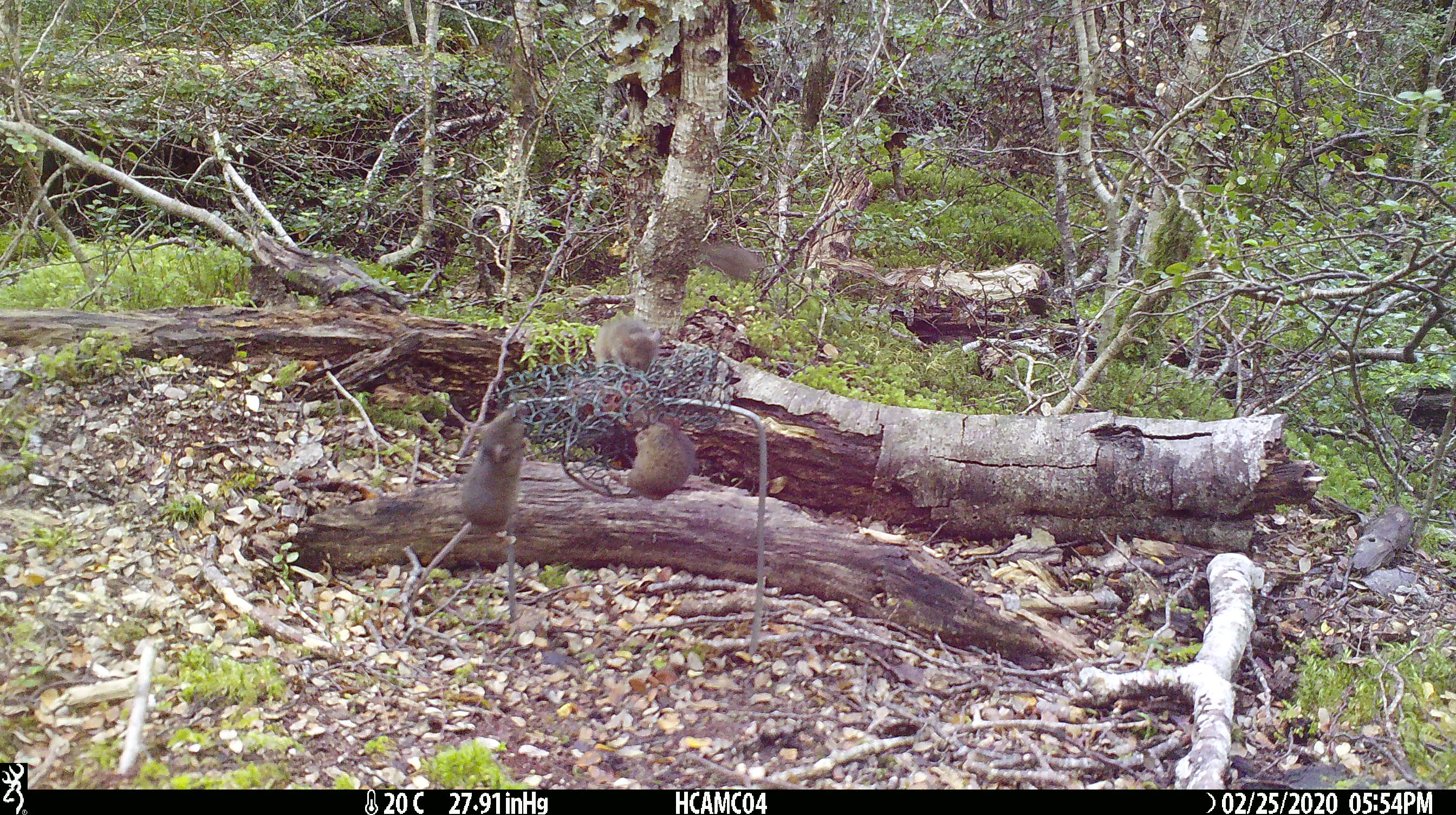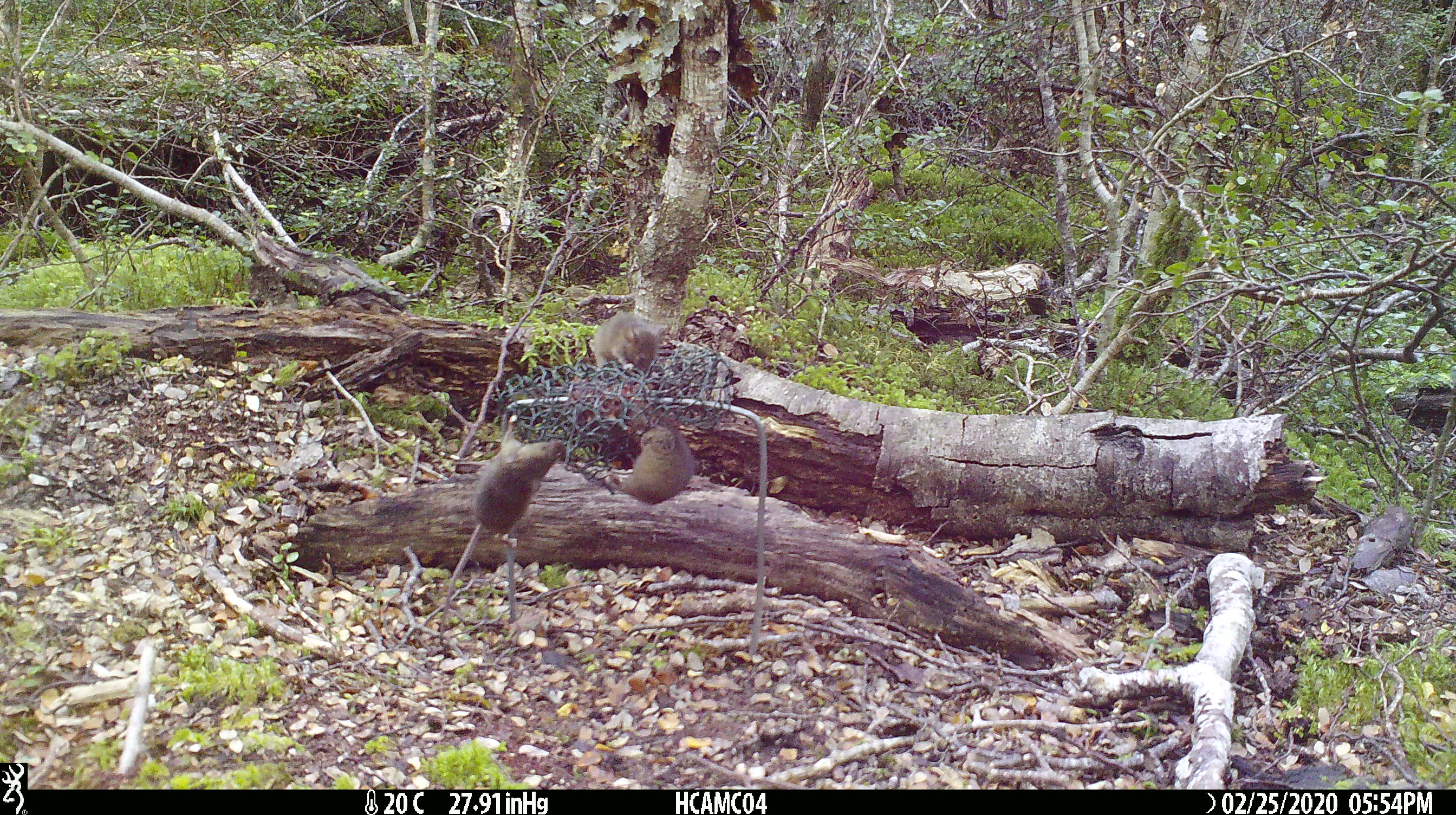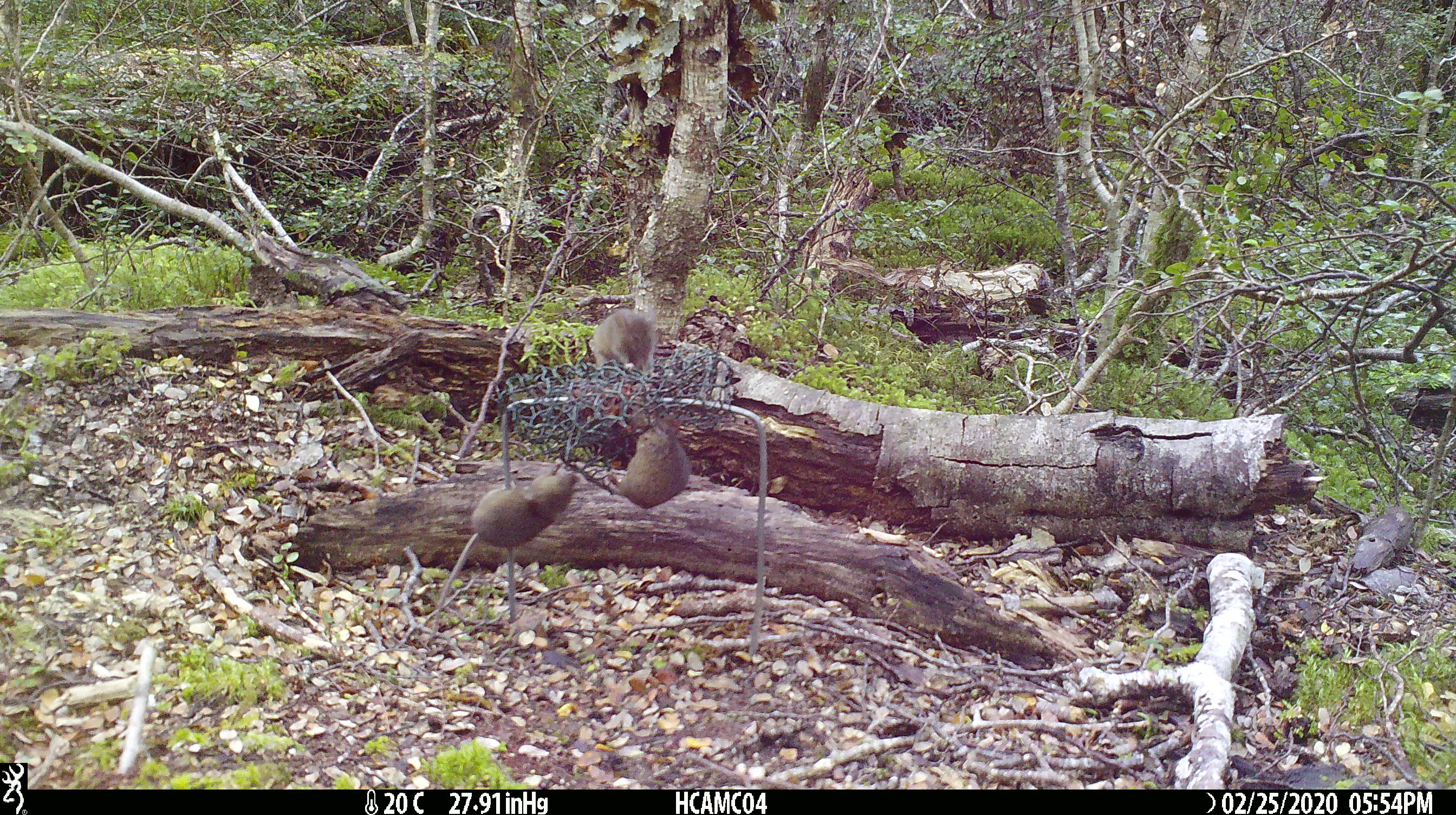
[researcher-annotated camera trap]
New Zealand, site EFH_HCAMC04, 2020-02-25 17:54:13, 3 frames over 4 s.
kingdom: Animalia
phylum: Chordata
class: Mammalia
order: Rodentia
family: Muridae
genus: Mus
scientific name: Mus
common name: mouse